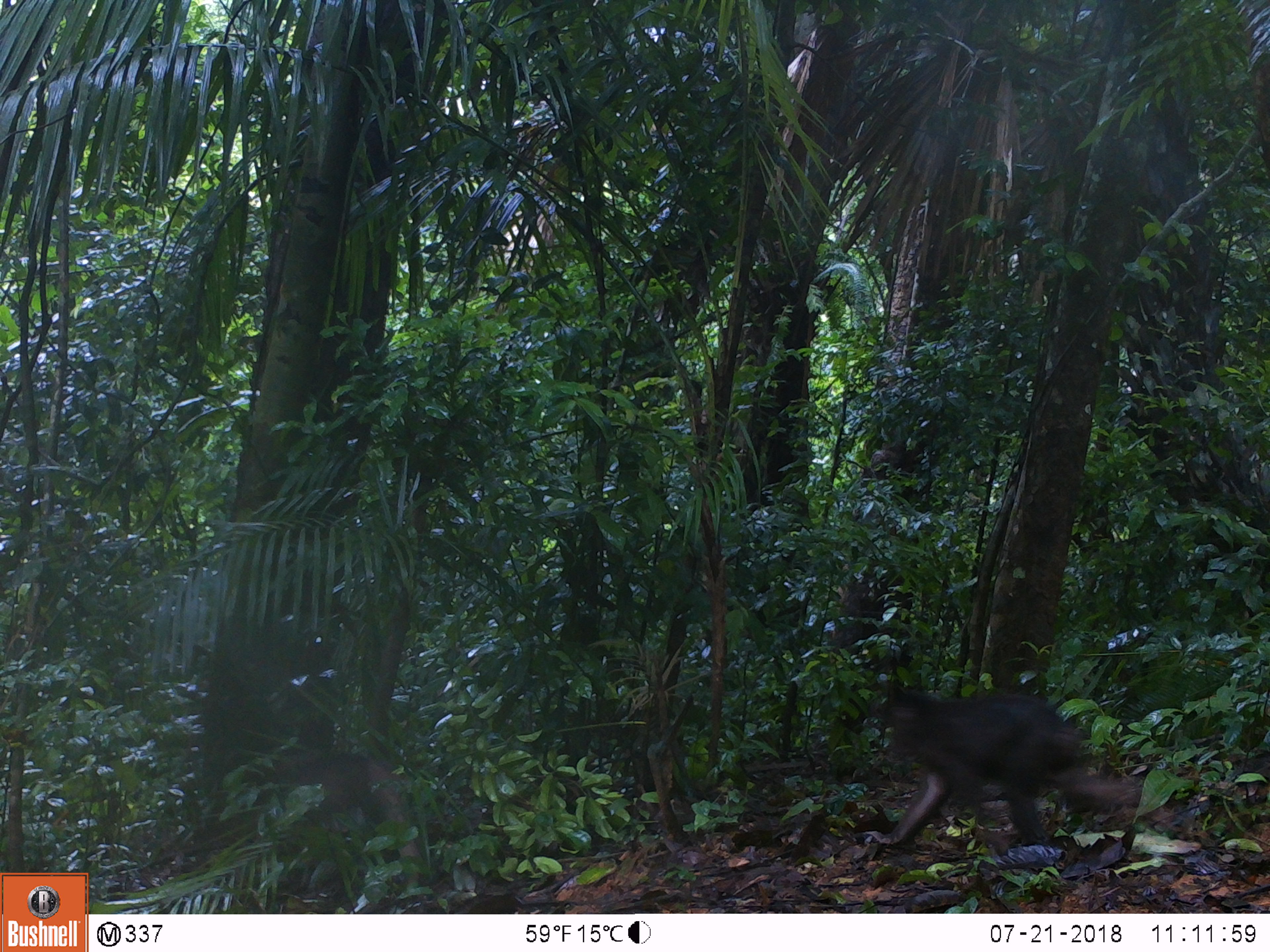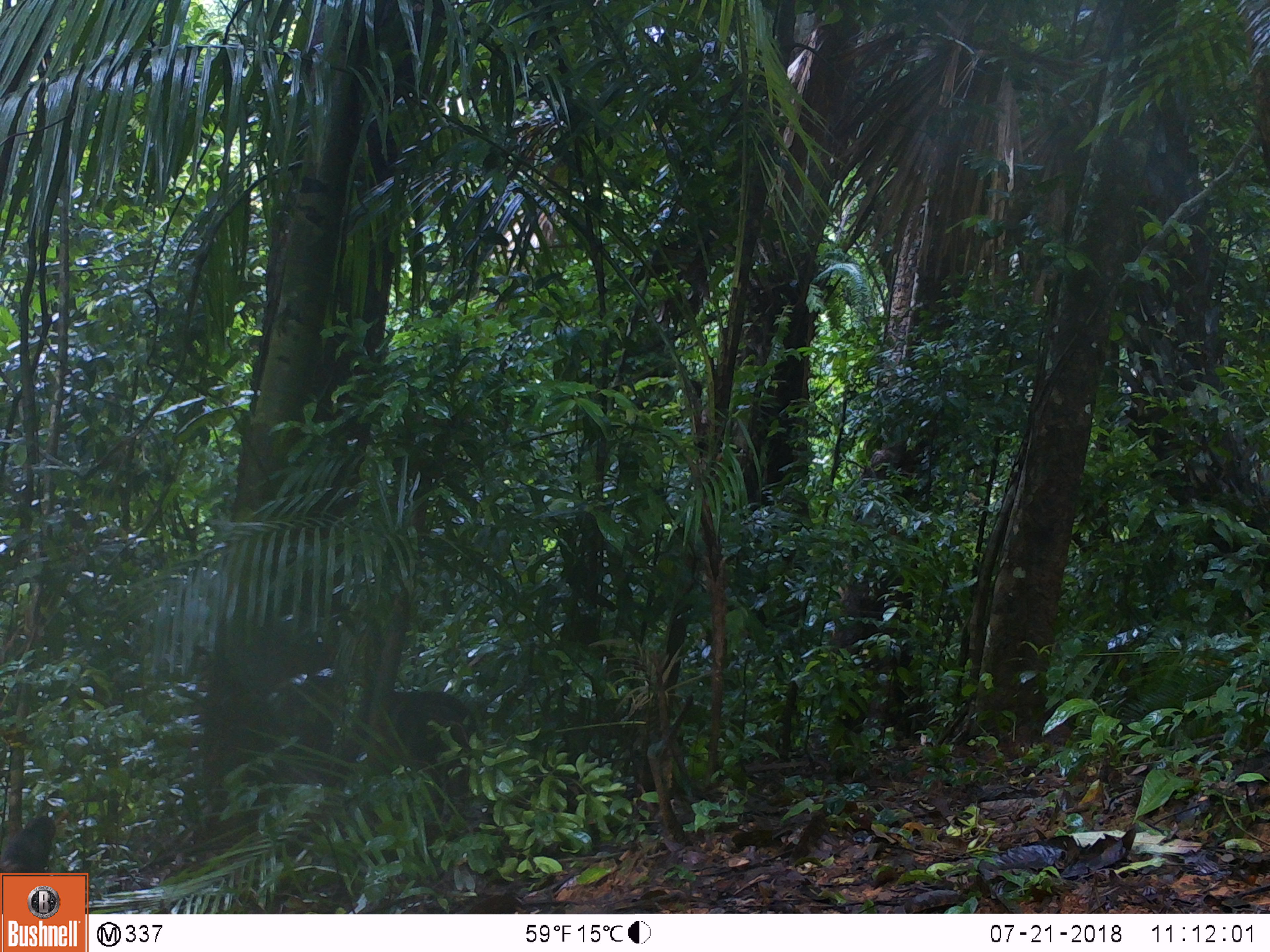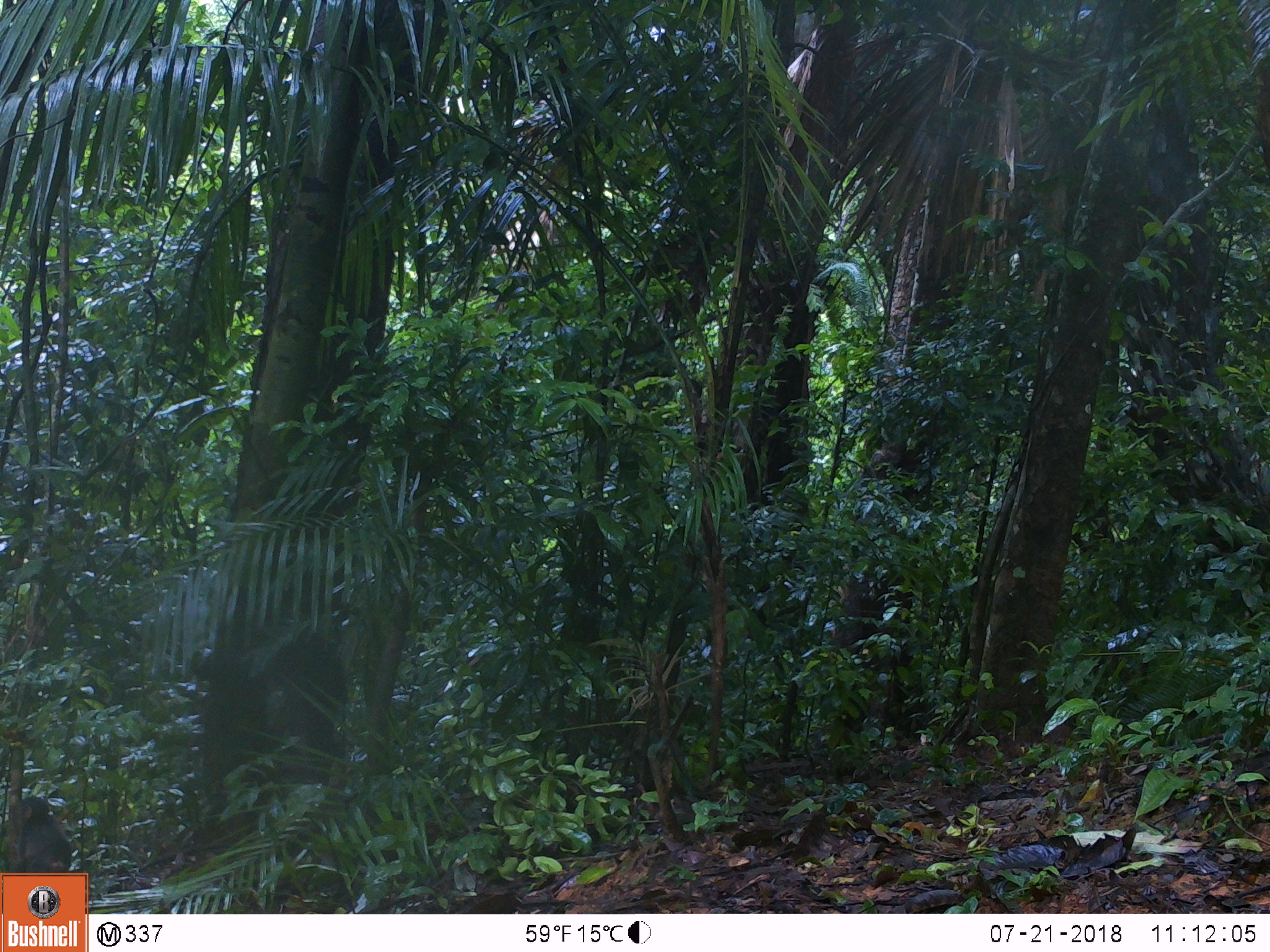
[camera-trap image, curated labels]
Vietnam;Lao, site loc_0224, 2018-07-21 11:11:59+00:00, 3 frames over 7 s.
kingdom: Animalia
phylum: Chordata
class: Mammalia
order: Primates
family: Cercopithecidae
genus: Macaca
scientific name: Macaca arctoides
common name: stump-tailed macaque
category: stump tailed macaque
Stump tailed macaque (stump-tailed macaque) (Macaca arctoides). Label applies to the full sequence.